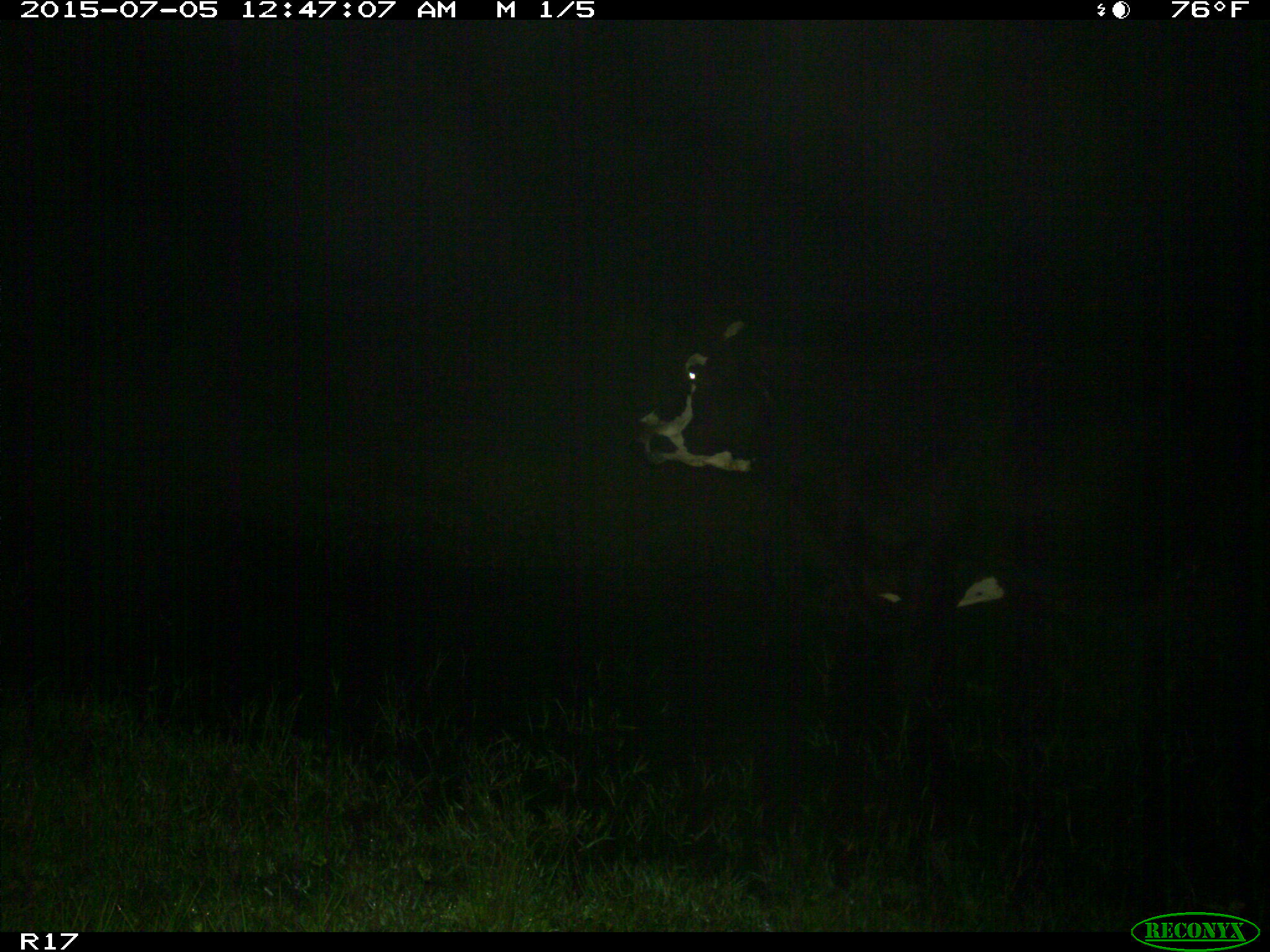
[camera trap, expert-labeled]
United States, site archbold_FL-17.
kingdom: Animalia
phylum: Chordata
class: Mammalia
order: Artiodactyla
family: Bovidae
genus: Bos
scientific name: Bos taurus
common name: domestic cow